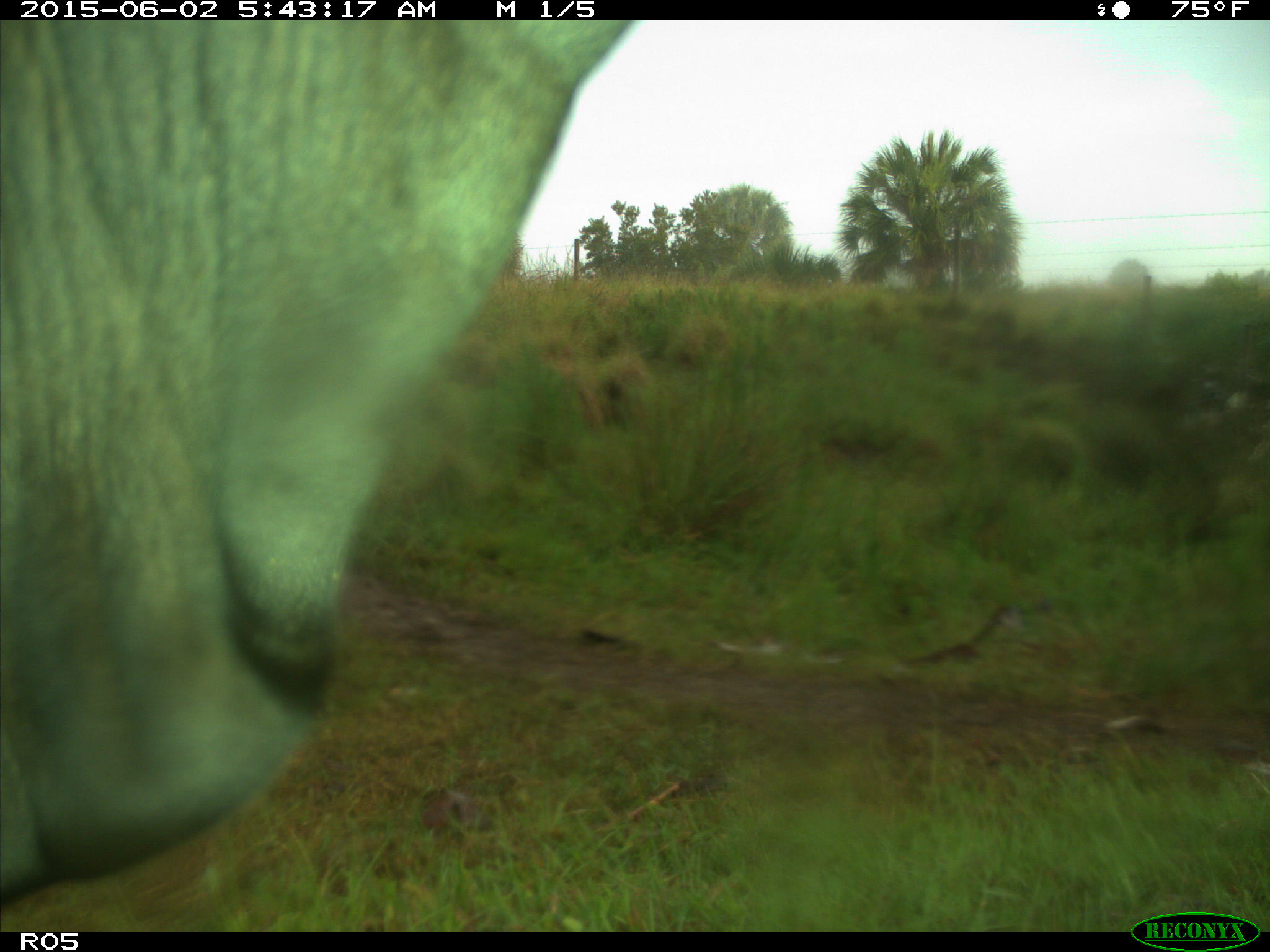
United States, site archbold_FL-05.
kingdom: Animalia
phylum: Chordata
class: Mammalia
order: Artiodactyla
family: Bovidae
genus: Bos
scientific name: Bos taurus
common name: domestic cow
Bos taurus (domestic cow).